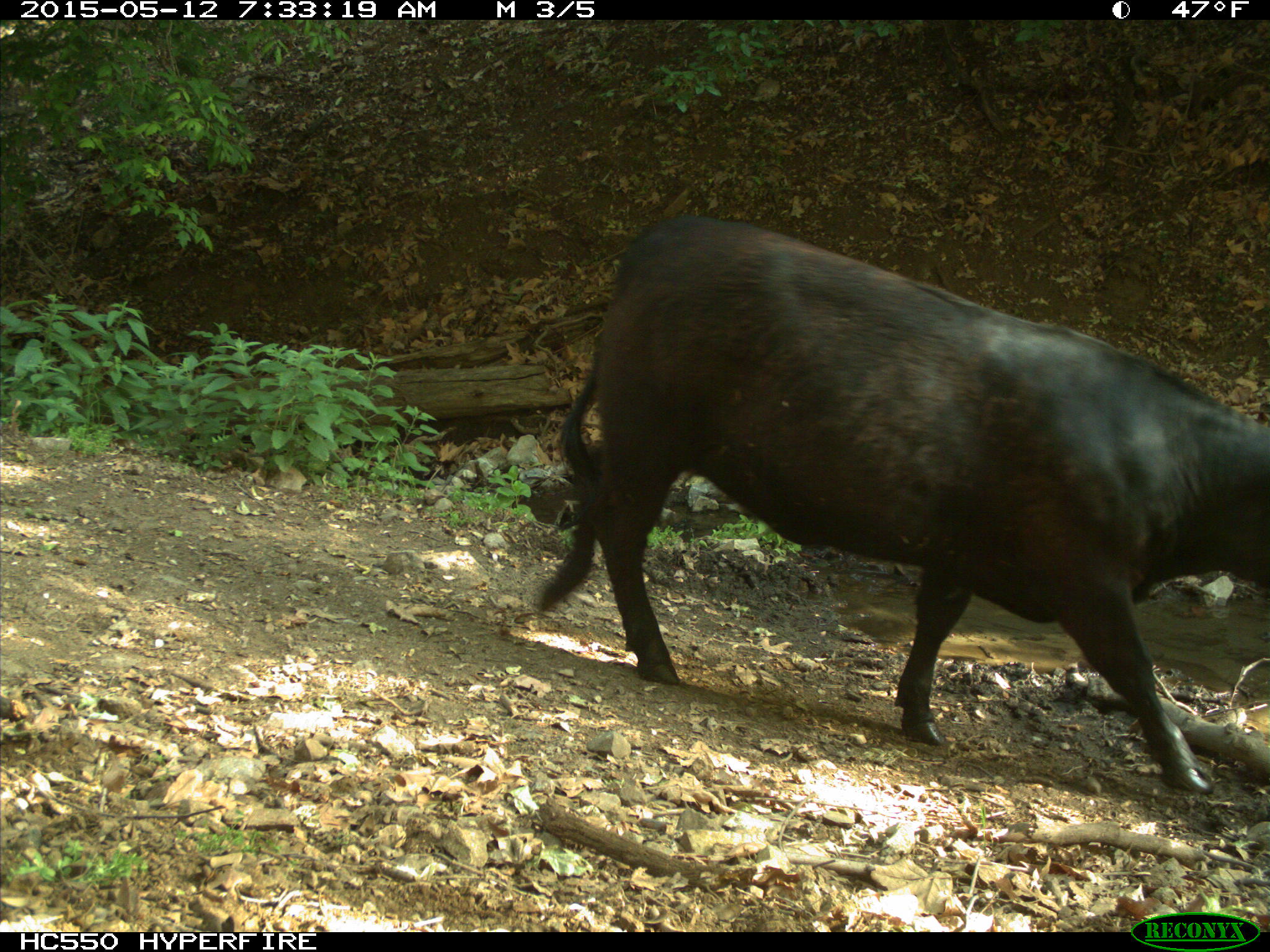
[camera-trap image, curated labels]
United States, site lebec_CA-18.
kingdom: Animalia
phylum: Chordata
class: Mammalia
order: Artiodactyla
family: Bovidae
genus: Bos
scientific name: Bos taurus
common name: domestic cow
Bos taurus (domestic cow).